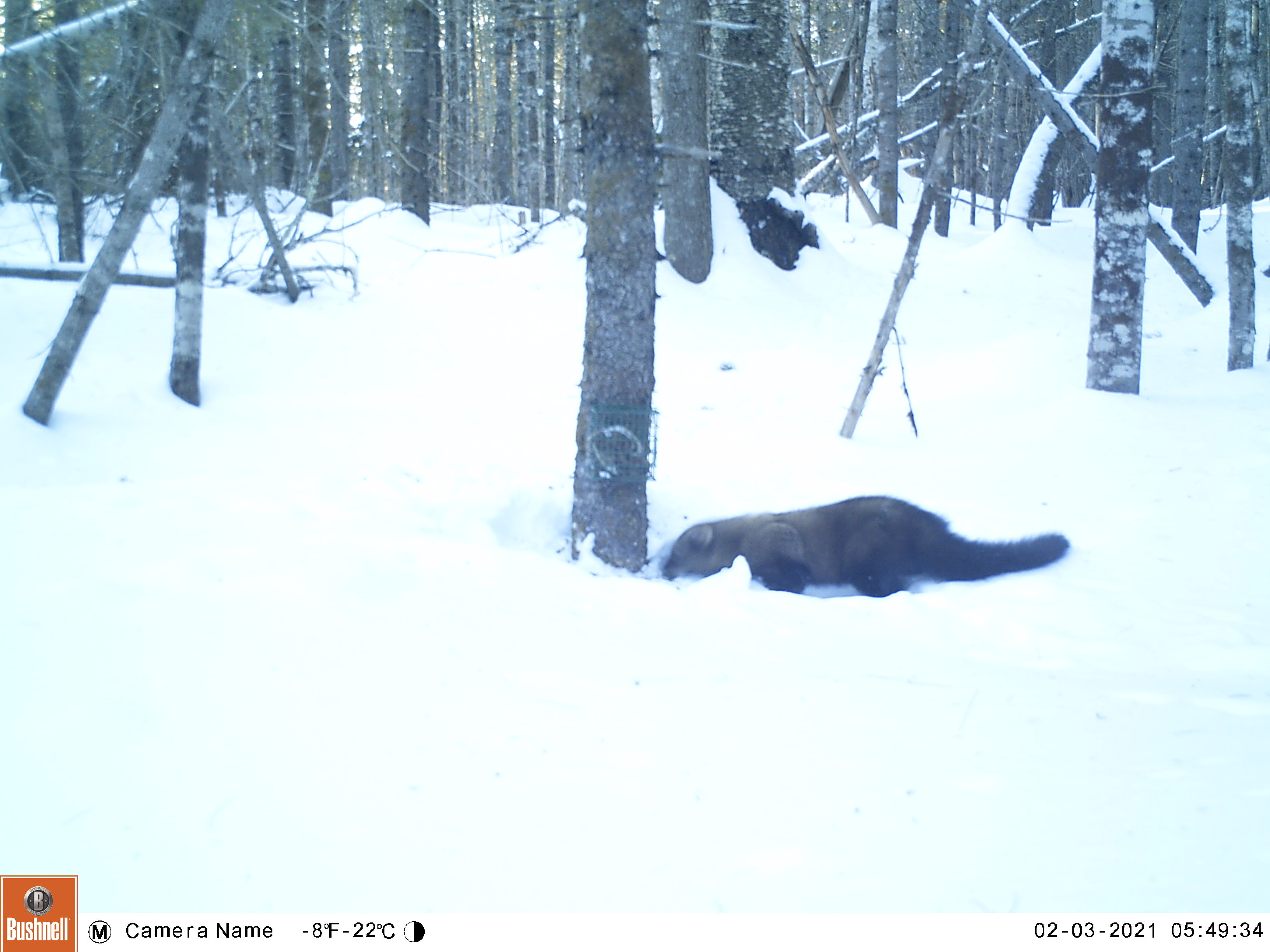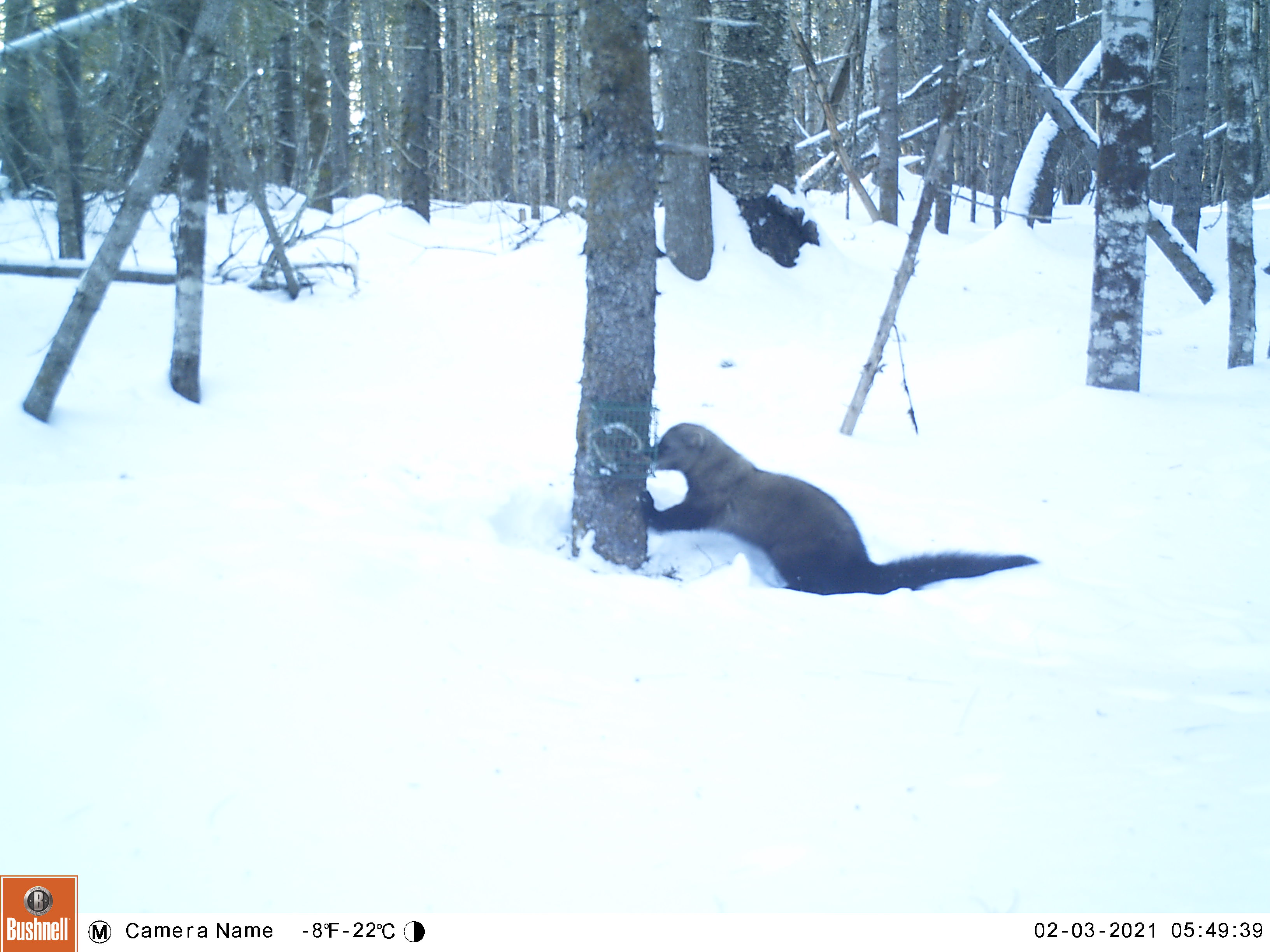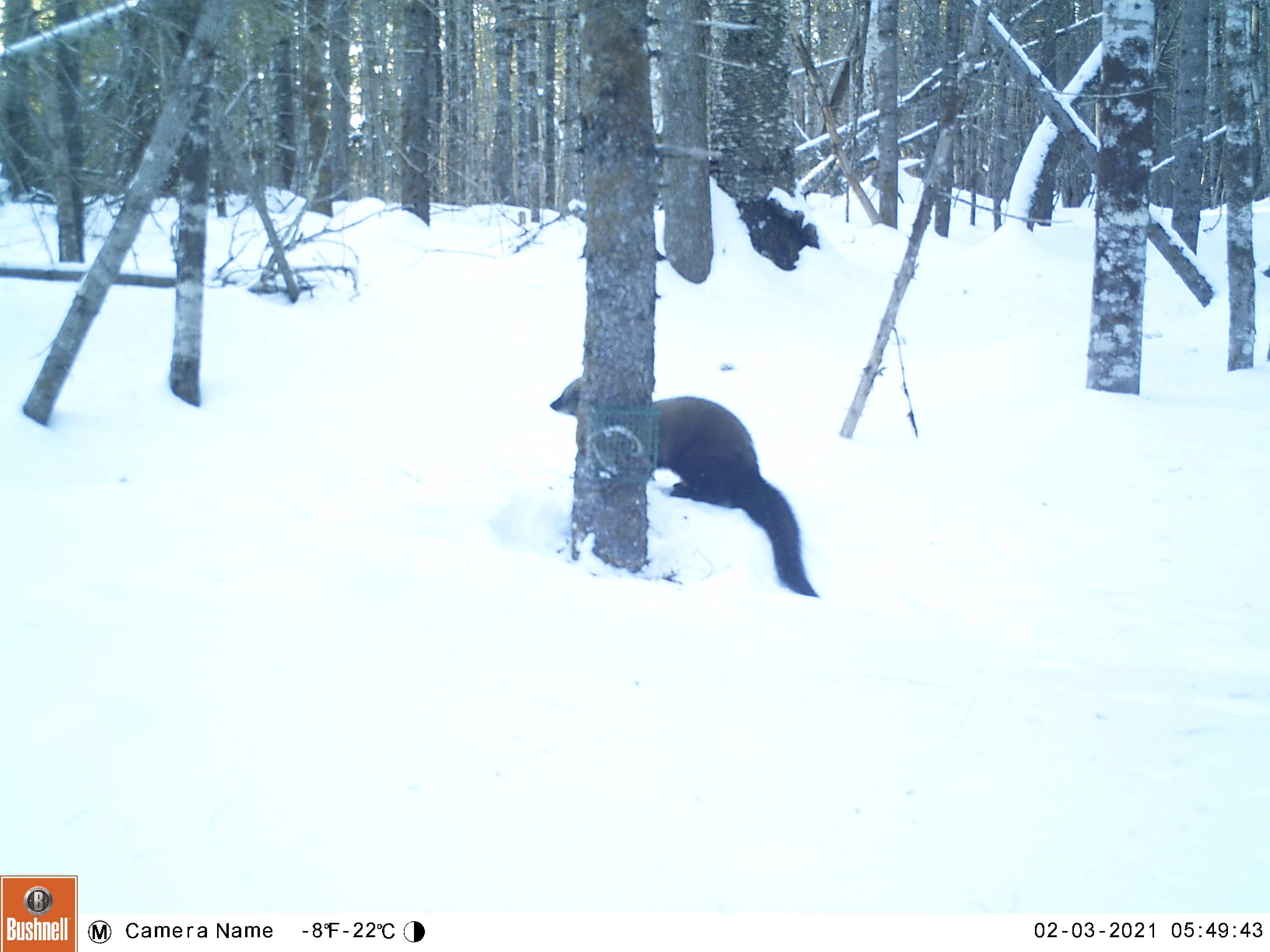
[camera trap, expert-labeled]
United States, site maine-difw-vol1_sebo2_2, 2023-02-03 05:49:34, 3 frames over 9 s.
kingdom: Animalia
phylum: Chordata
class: Mammalia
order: Carnivora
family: Mustelidae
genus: Pekania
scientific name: Pekania pennanti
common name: fisher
Fisher (Pekania pennanti).